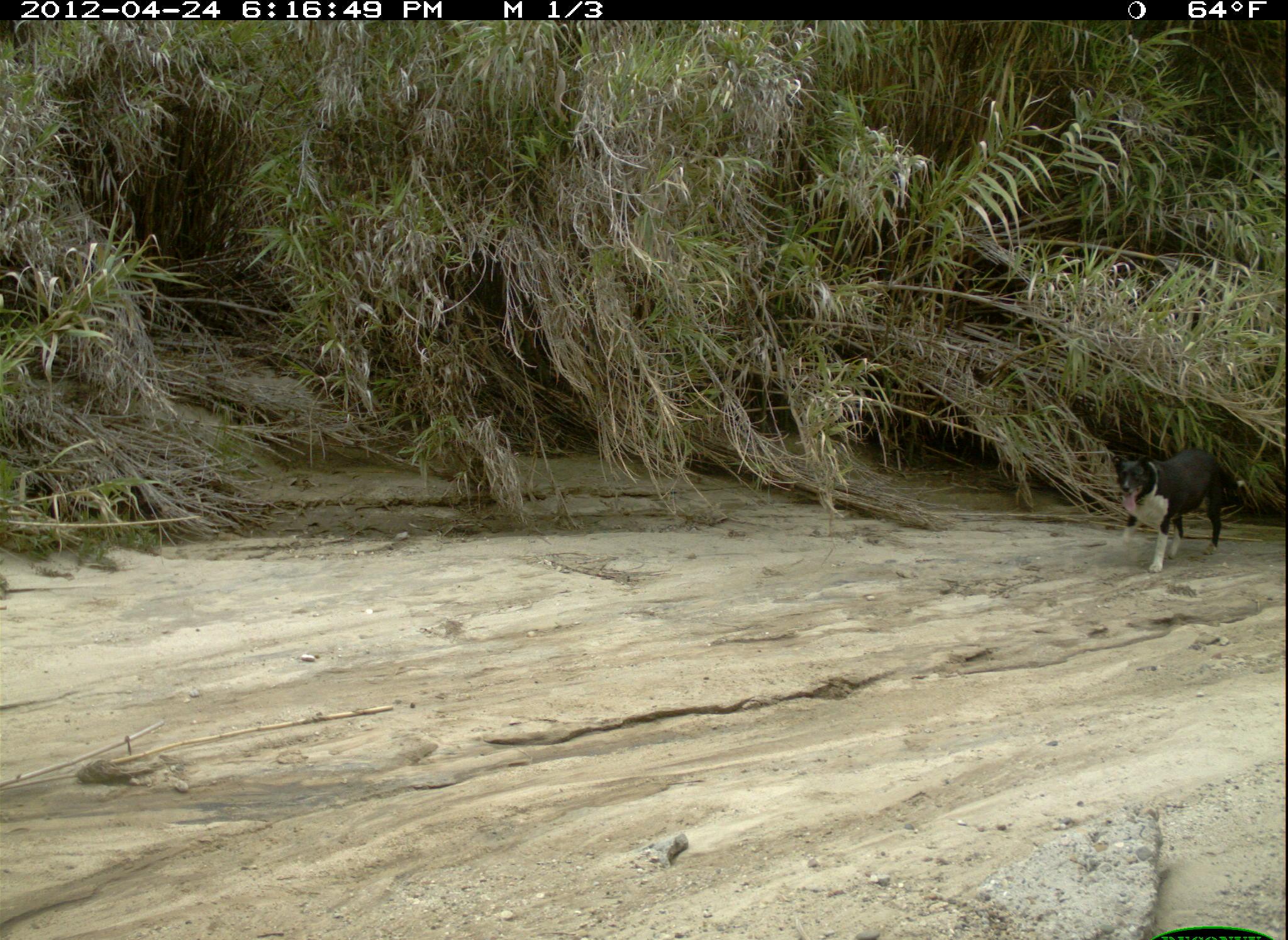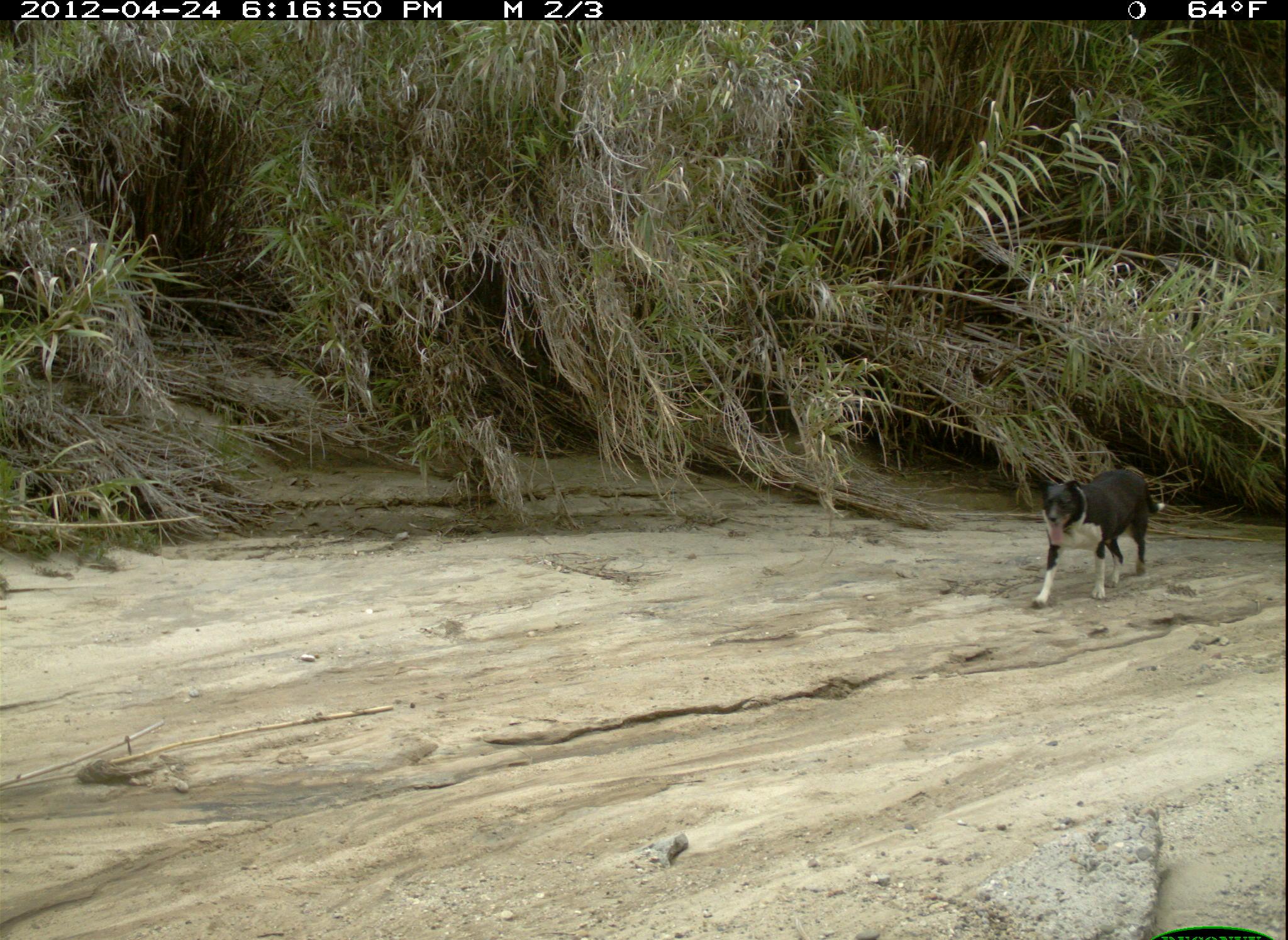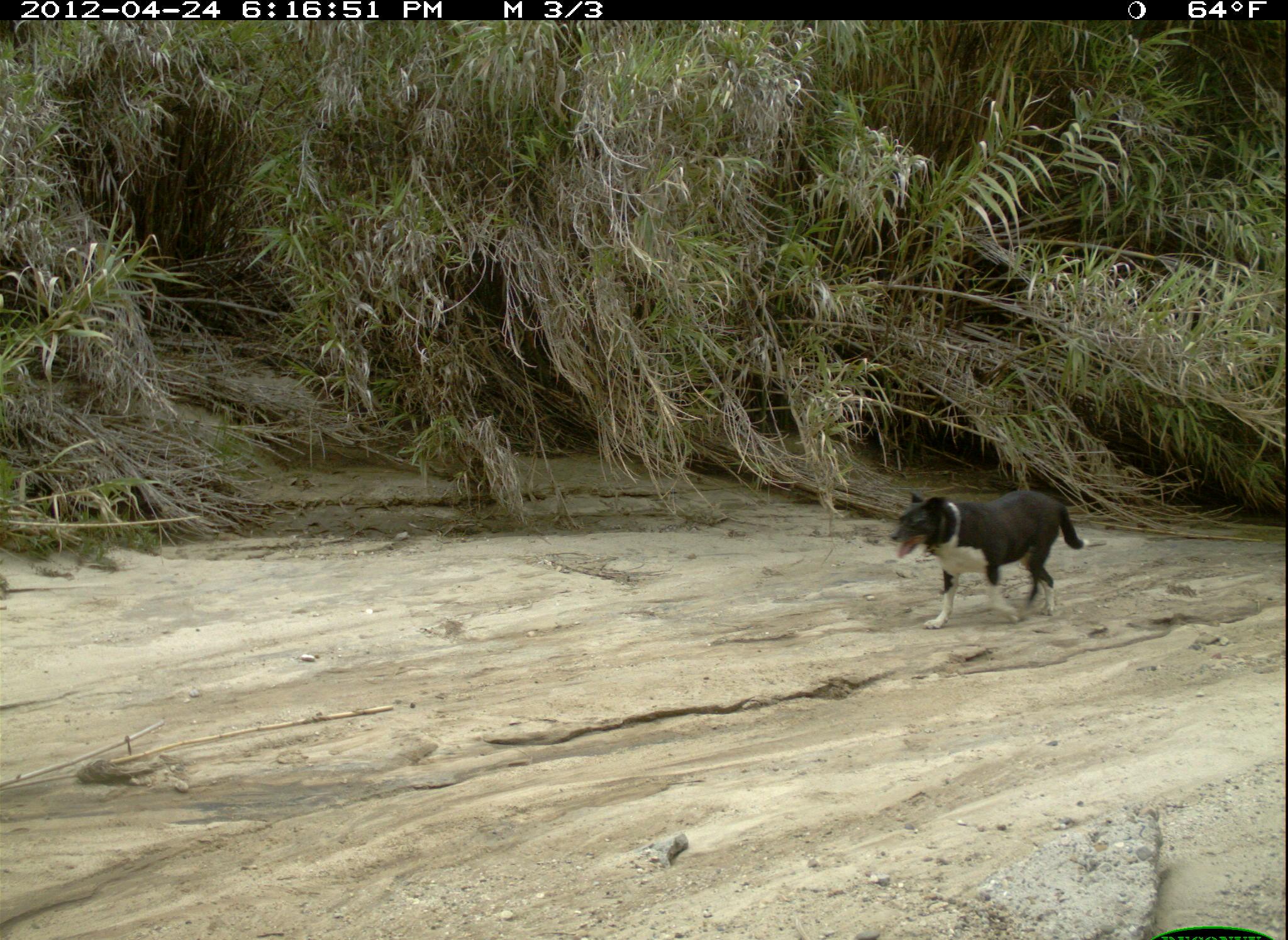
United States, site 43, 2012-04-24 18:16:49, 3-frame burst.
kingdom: Animalia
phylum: Chordata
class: Mammalia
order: Carnivora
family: Canidae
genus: Canis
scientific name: Canis familiaris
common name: domestic dog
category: dog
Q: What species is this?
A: Dog (domestic dog) (Canis familiaris).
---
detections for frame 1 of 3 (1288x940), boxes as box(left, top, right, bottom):
dog: box(1101, 440, 1257, 581)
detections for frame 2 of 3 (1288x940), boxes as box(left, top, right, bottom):
dog: box(1014, 440, 1175, 622)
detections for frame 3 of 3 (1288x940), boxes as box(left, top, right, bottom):
dog: box(884, 475, 1092, 639)